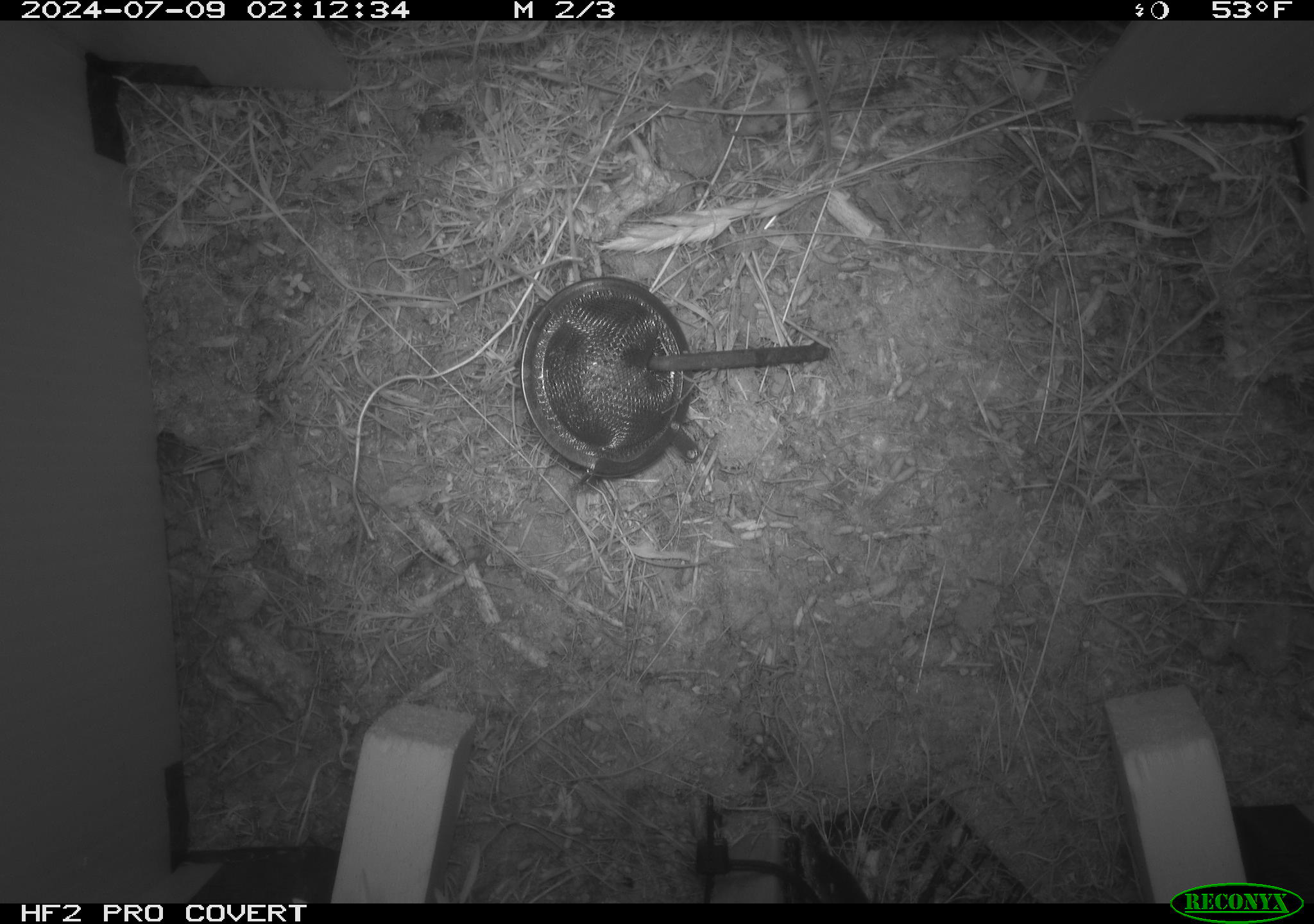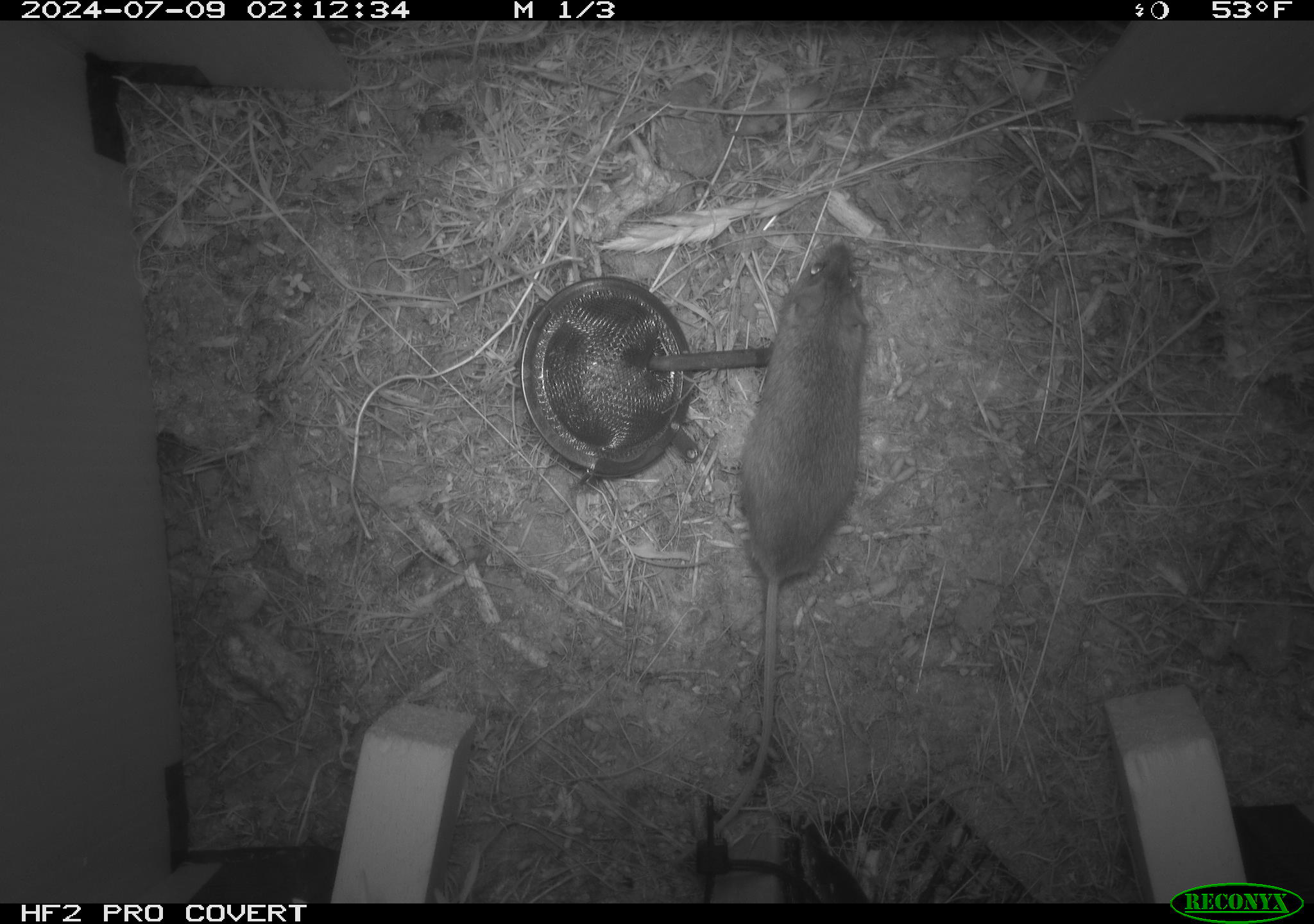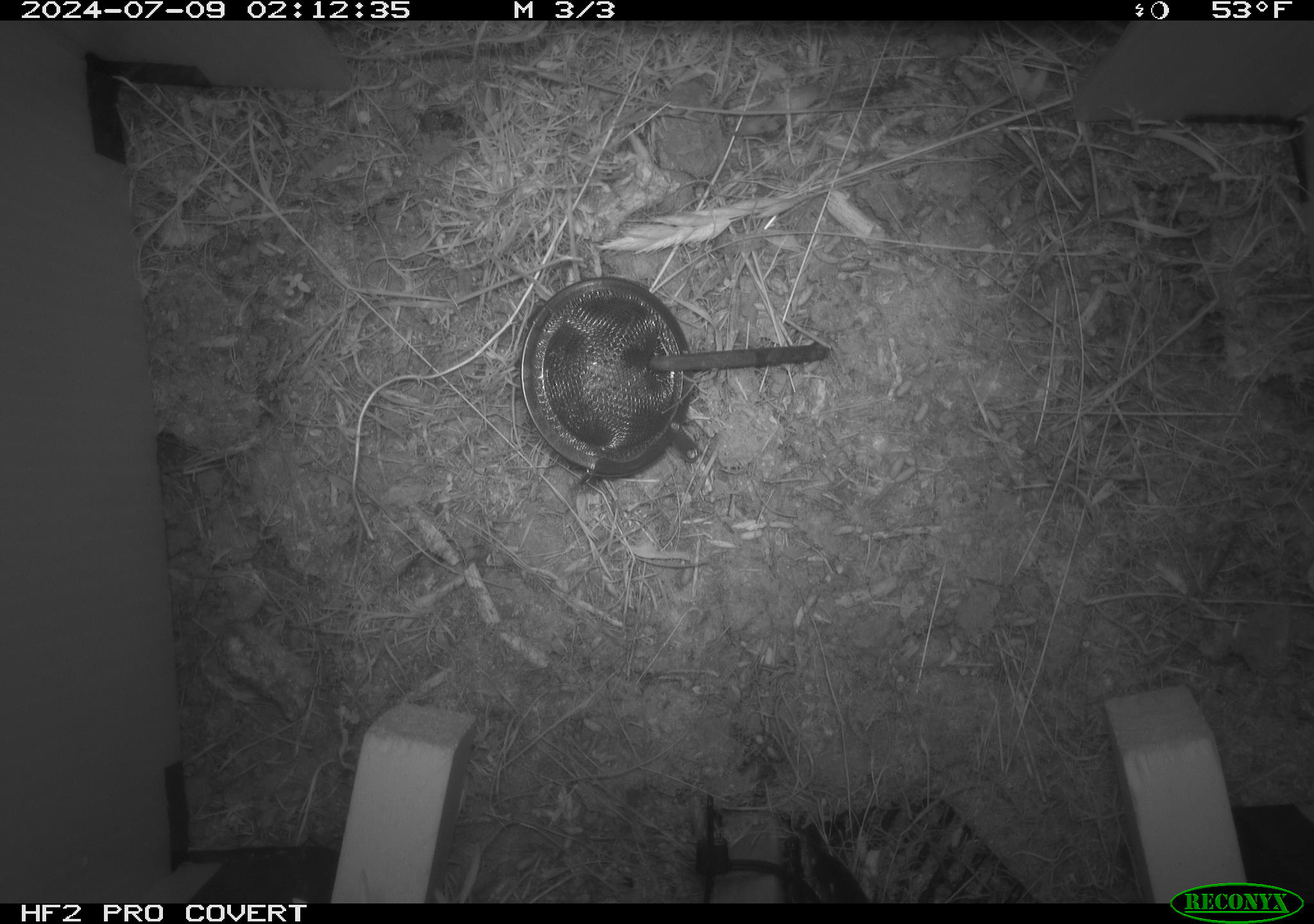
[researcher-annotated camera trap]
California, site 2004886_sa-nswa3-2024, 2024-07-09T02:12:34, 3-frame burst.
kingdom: Animalia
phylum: Chordata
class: Mammalia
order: Rodentia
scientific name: Rodentia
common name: rodent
Rodent (Rodentia).